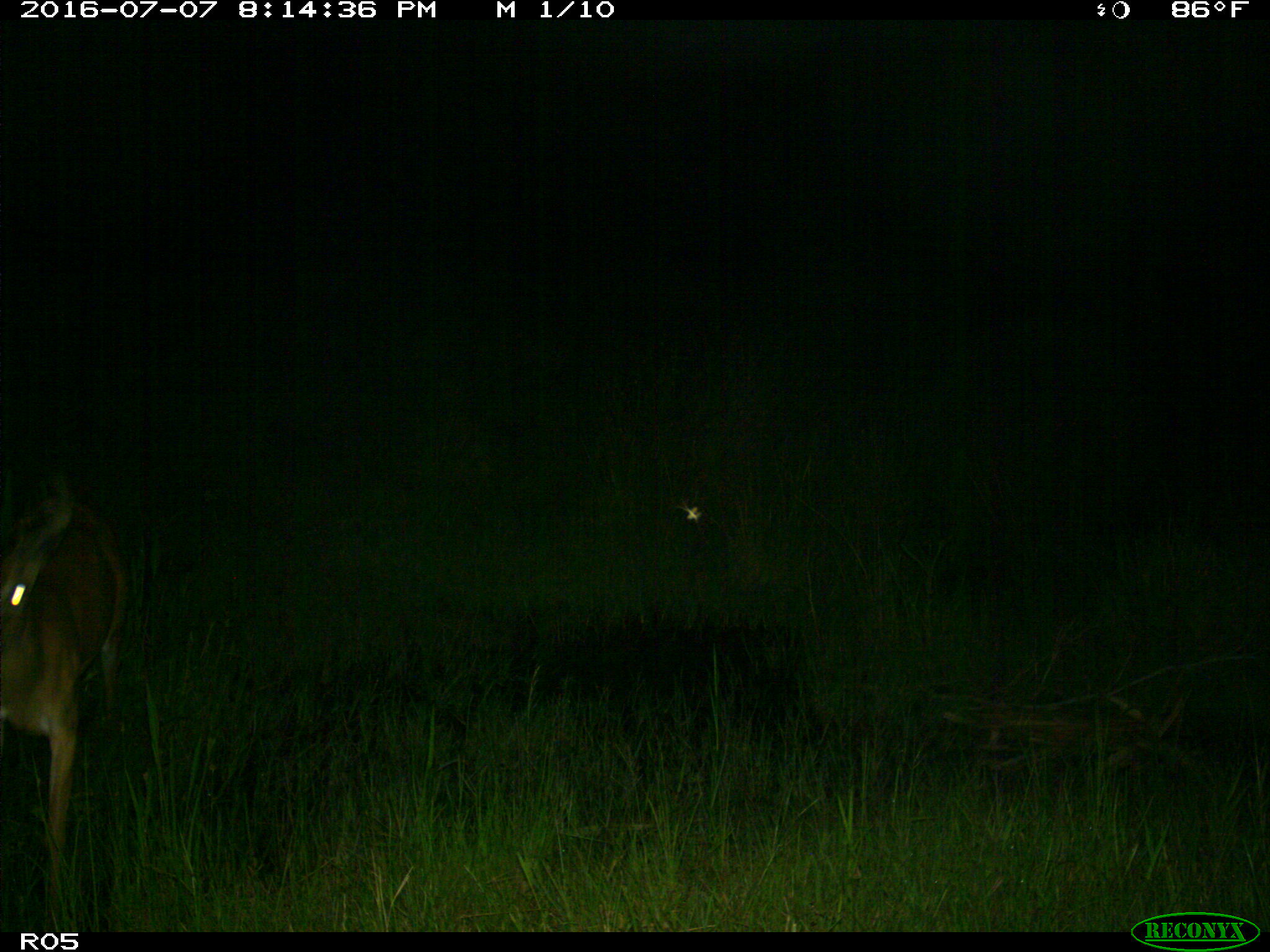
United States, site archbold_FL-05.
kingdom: Animalia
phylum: Chordata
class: Mammalia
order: Artiodactyla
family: Cervidae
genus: Odocoileus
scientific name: Odocoileus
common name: deer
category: unidentified deer